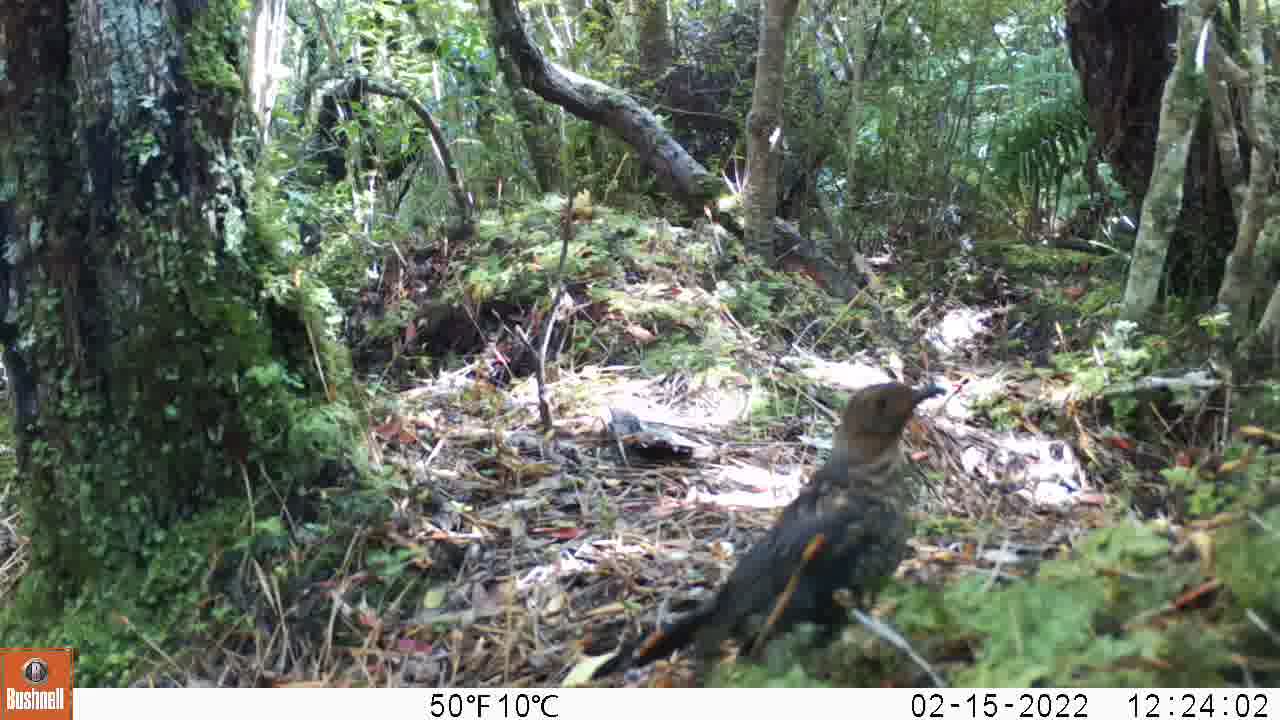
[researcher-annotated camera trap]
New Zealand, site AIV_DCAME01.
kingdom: Animalia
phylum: Chordata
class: Aves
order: Passeriformes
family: Turdidae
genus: Turdus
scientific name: Turdus merula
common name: eurasian blackbird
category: blackbird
Blackbird (eurasian blackbird) (Turdus merula).